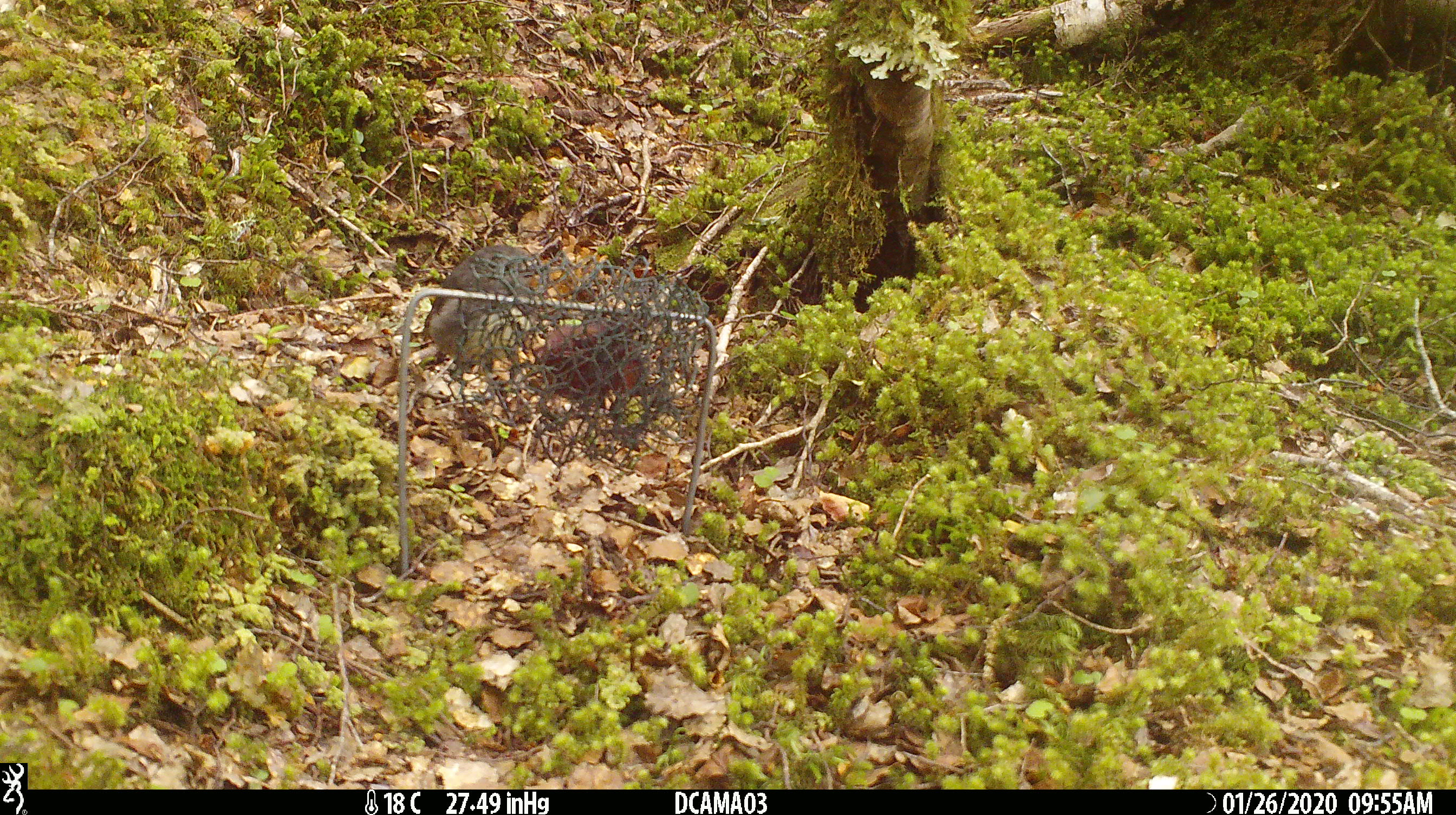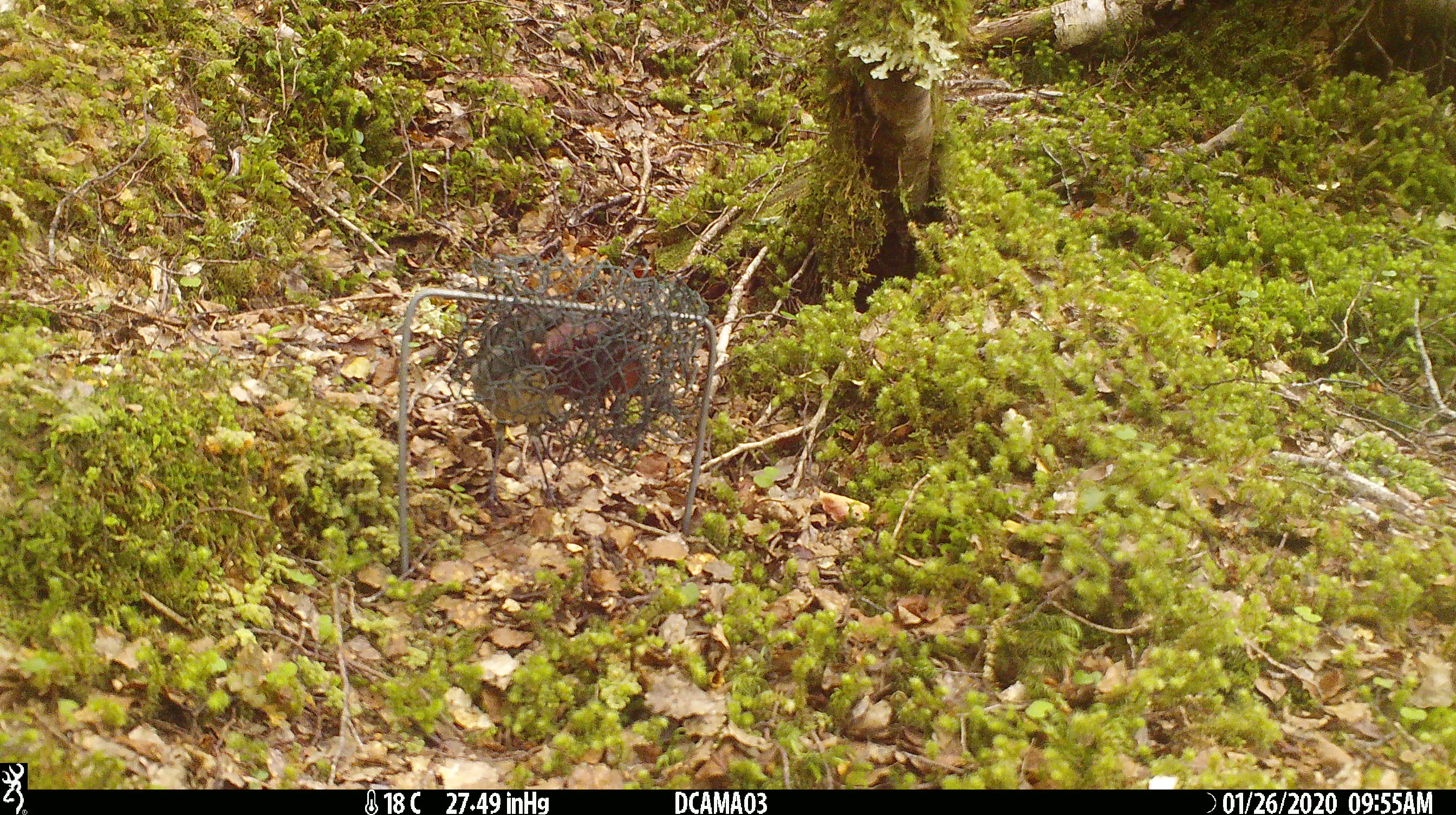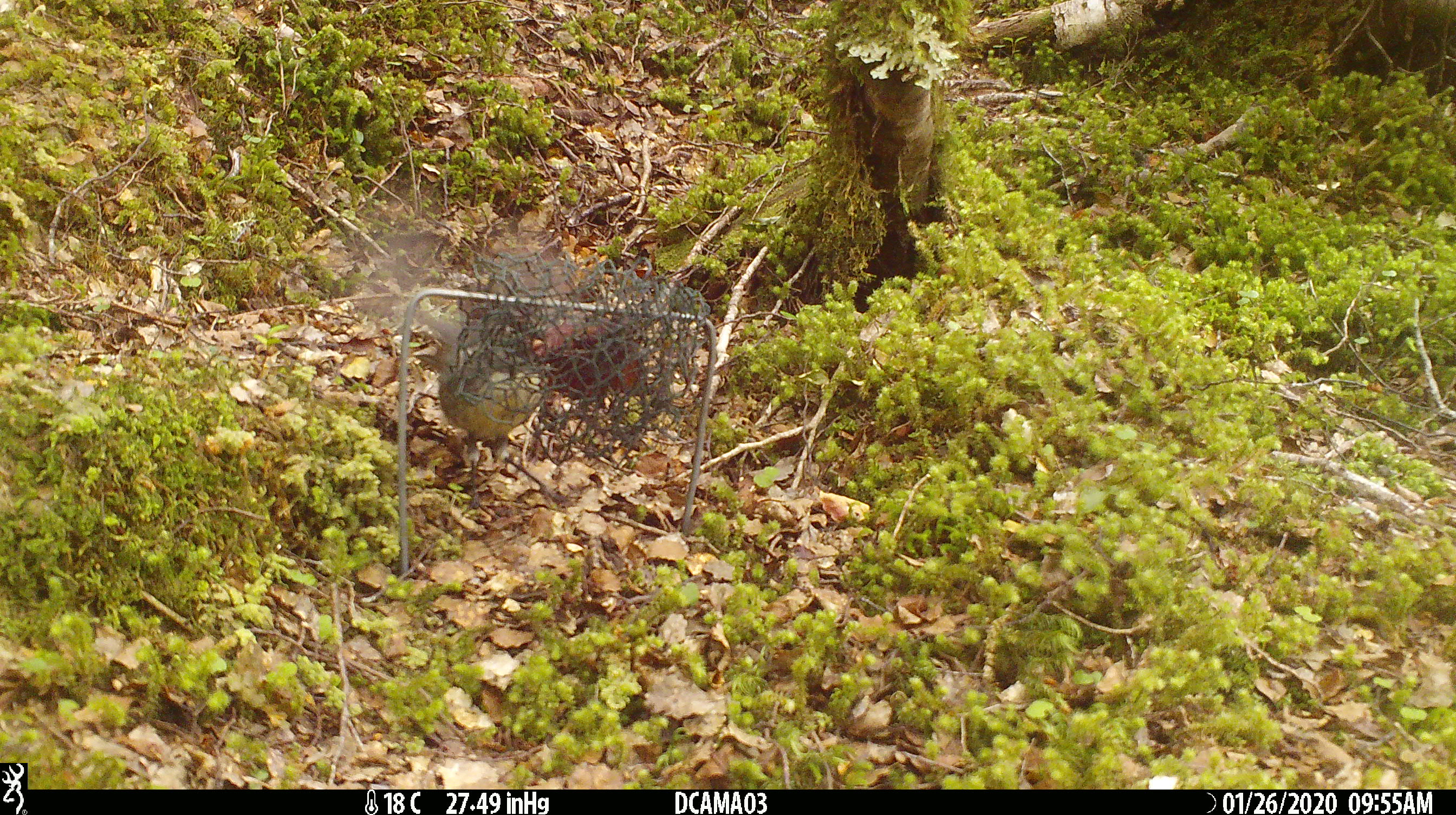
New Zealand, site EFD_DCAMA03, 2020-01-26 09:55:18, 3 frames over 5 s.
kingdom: Animalia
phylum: Chordata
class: Aves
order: Passeriformes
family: Petroicidae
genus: Petroica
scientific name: Petroica australis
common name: new zealand robin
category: robin